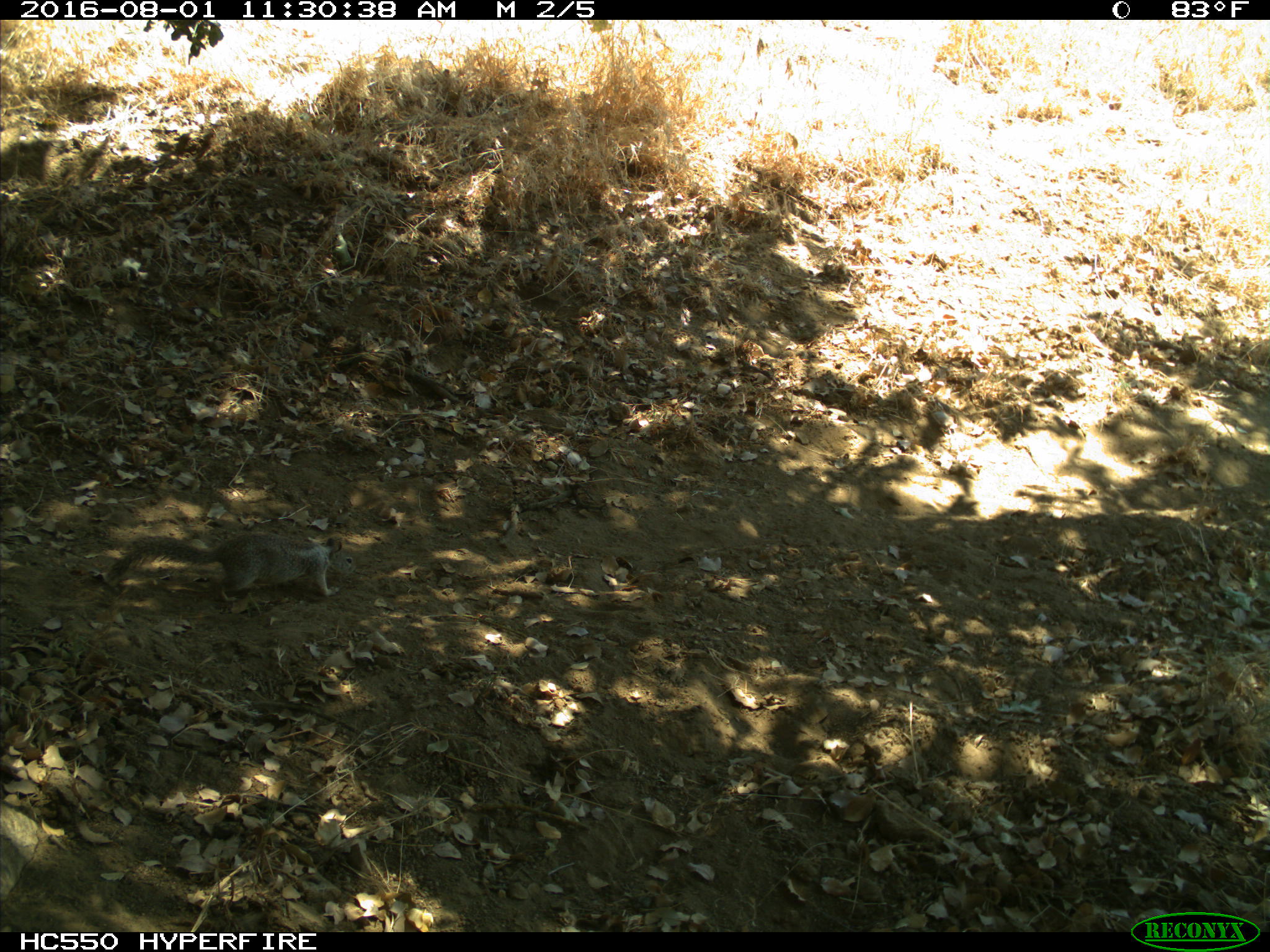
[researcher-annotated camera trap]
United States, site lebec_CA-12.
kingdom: Animalia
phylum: Chordata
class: Mammalia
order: Rodentia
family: Sciuridae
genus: Otospermophilus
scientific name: Otospermophilus beecheyi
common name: california ground squirrel